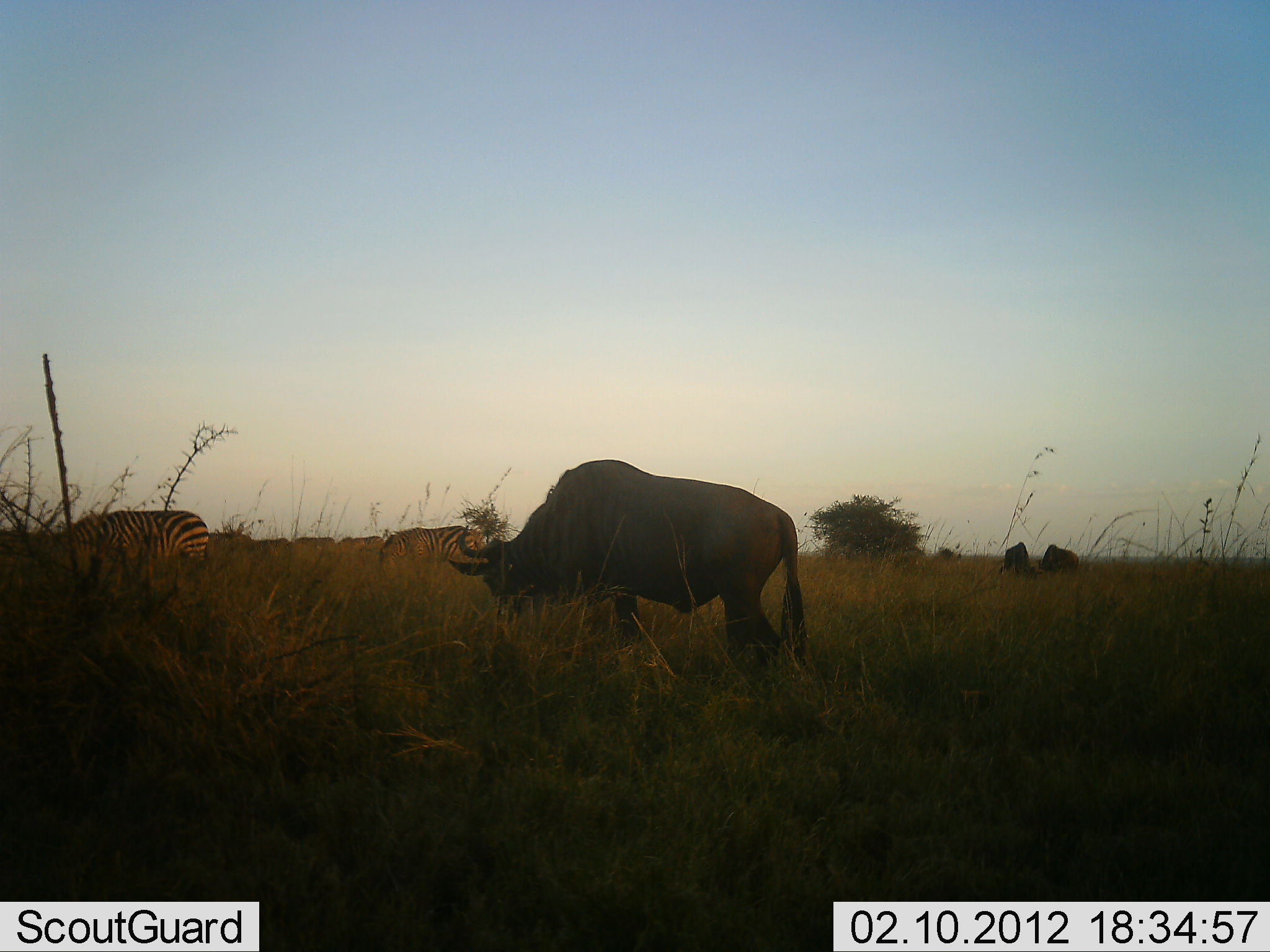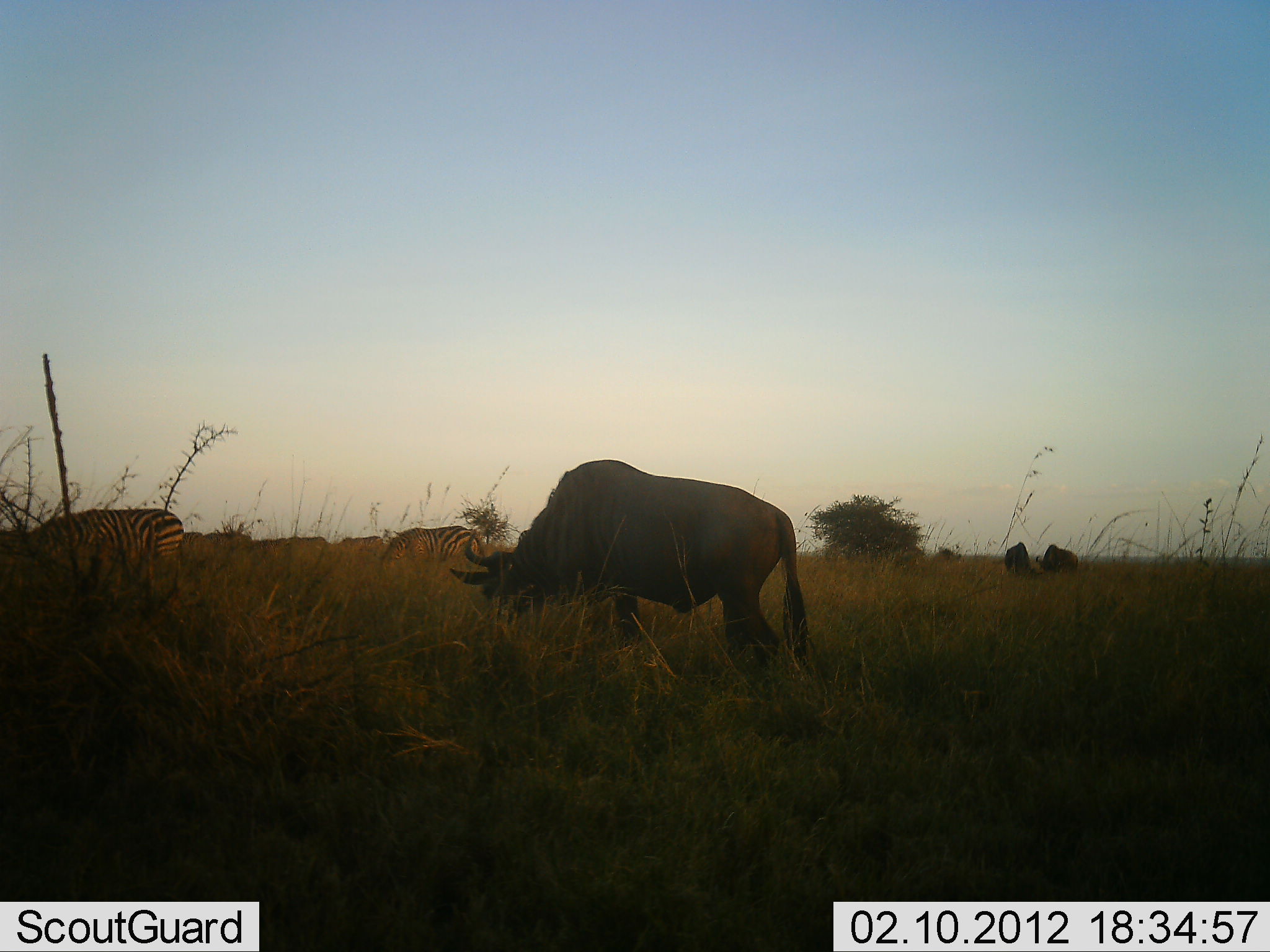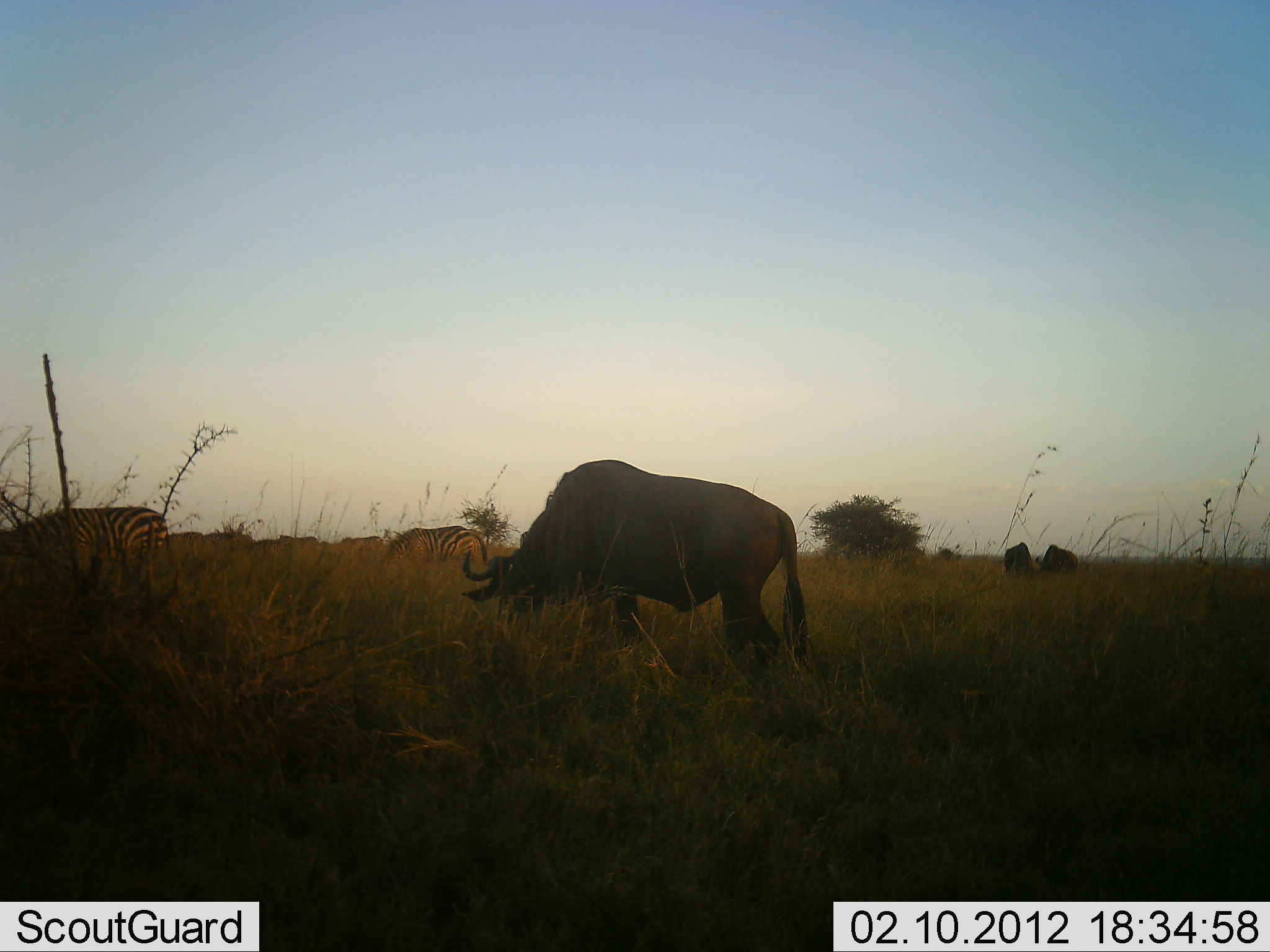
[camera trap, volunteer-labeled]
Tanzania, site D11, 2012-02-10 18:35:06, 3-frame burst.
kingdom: Animalia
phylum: Chordata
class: Mammalia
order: Artiodactyla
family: Bovidae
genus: Connochaetes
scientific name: Connochaetes taurinus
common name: blue wildebeest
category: wildebeest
Wildebeest (blue wildebeest) (Connochaetes taurinus), count 3. Behavior (volunteer vote fractions): standing 21%, resting 0%, moving 0%, interacting 0%. Young present (vote fraction): 0%. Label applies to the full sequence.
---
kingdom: Animalia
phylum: Chordata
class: Mammalia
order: Perissodactyla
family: Equidae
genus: Equus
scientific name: Equus quagga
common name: plains zebra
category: zebra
Zebra (plains zebra) (Equus quagga), count 2. Behavior (volunteer vote fractions): standing 15%, resting 0%, moving 4%, interacting 0%. Young present (vote fraction): 0%. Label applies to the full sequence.